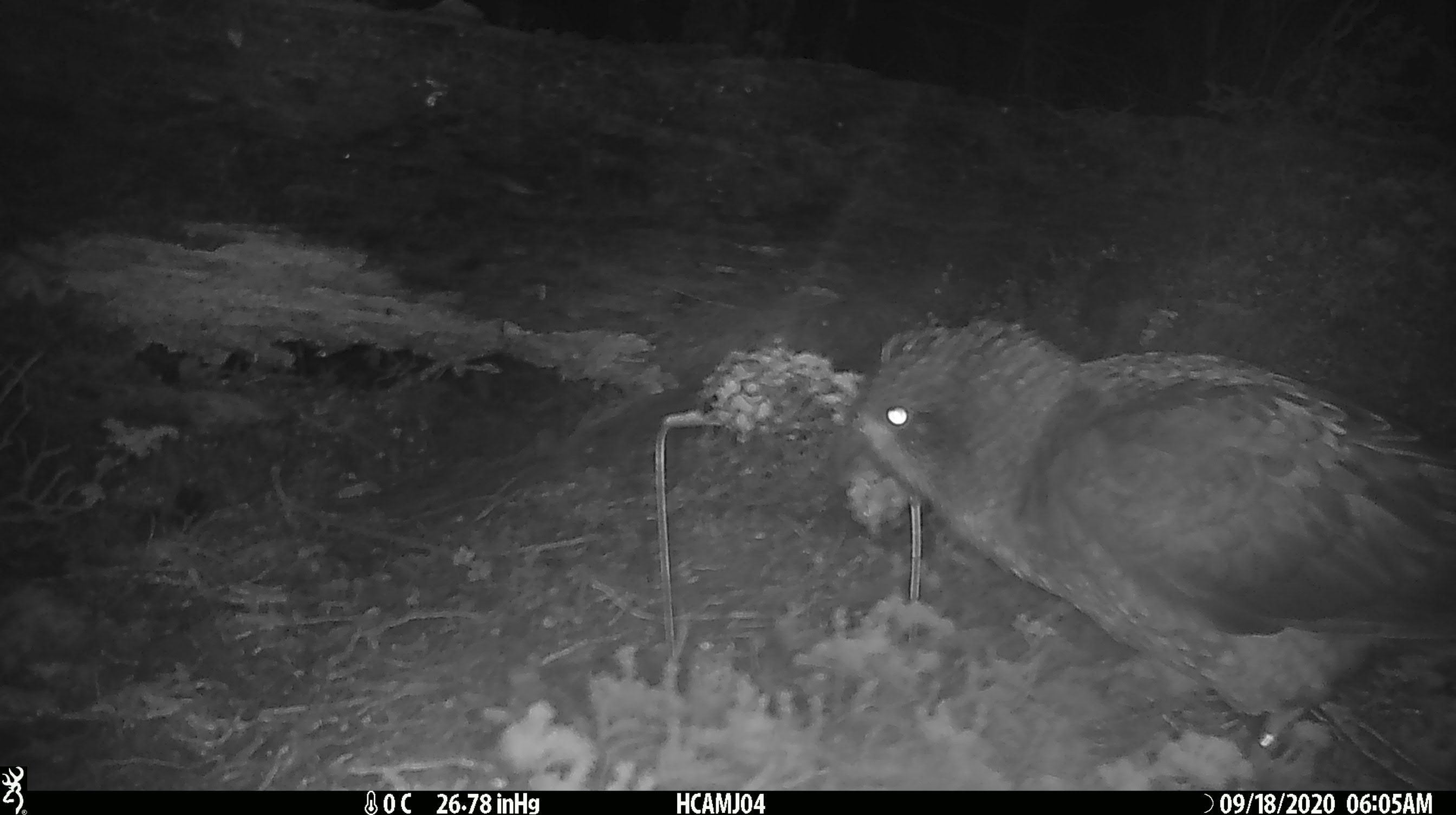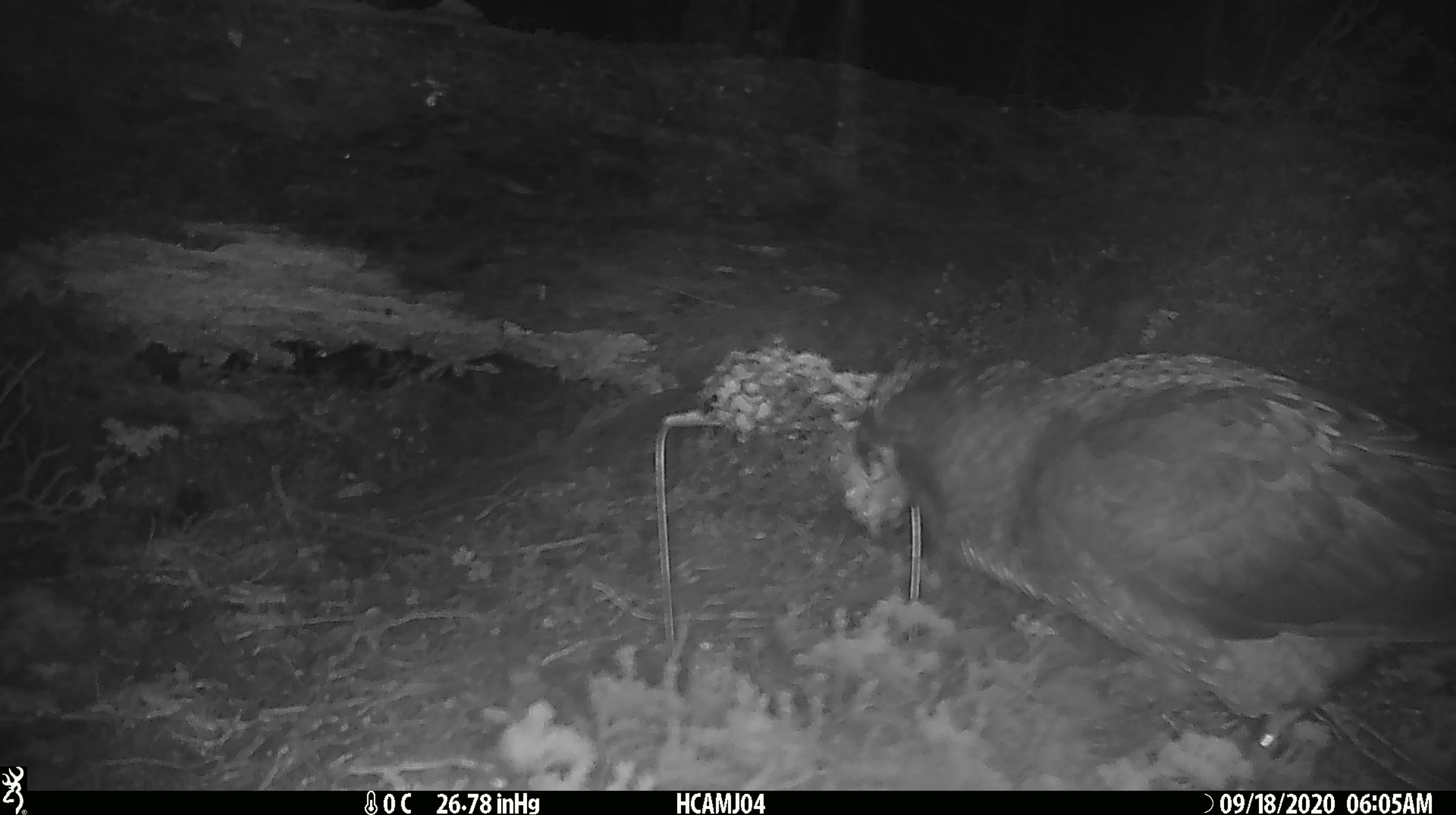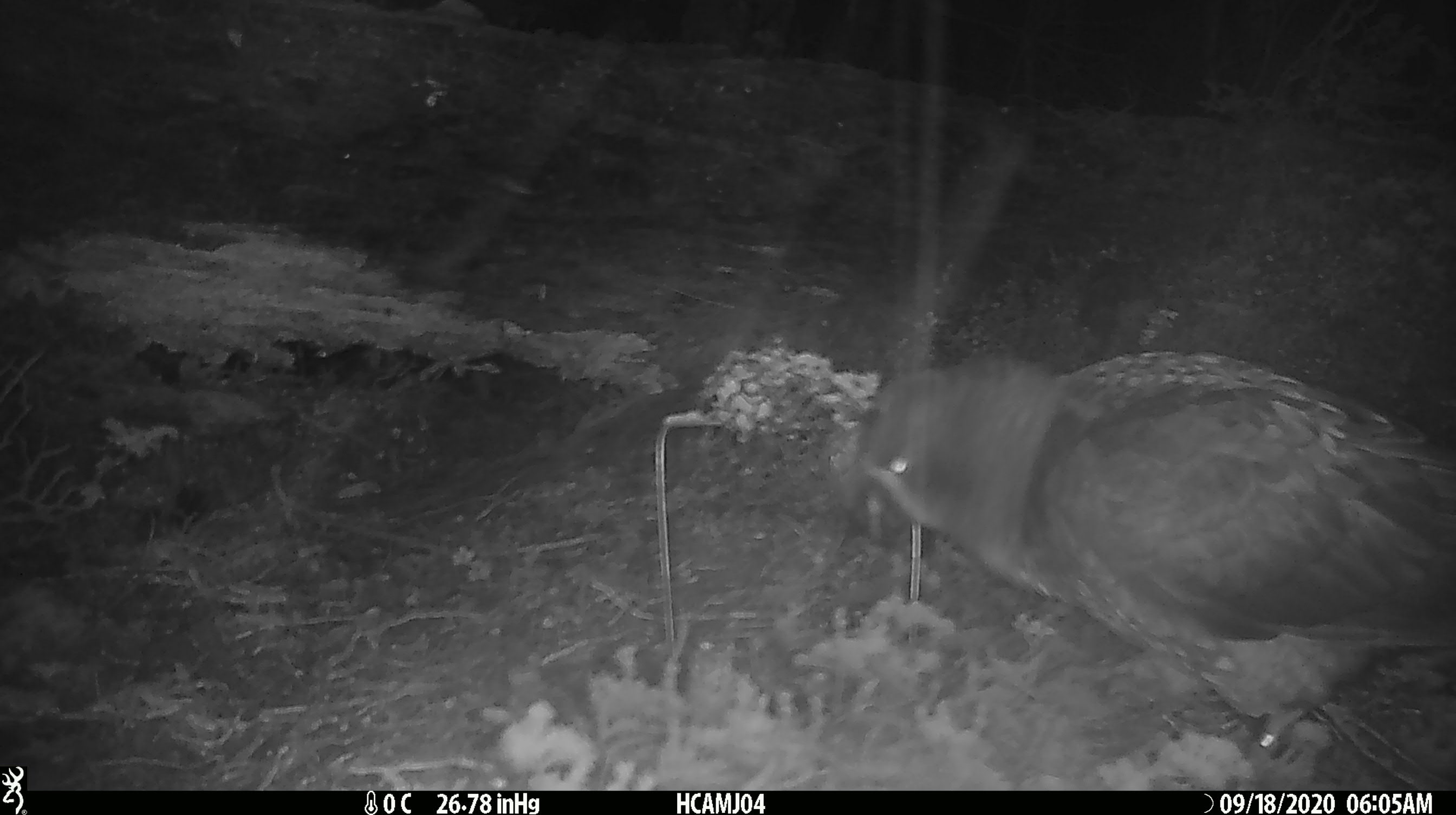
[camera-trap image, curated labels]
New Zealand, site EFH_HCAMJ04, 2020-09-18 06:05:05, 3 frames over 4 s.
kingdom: Animalia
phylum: Chordata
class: Aves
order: Psittaciformes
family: Strigopidae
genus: Nestor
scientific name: Nestor notabilis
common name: kea